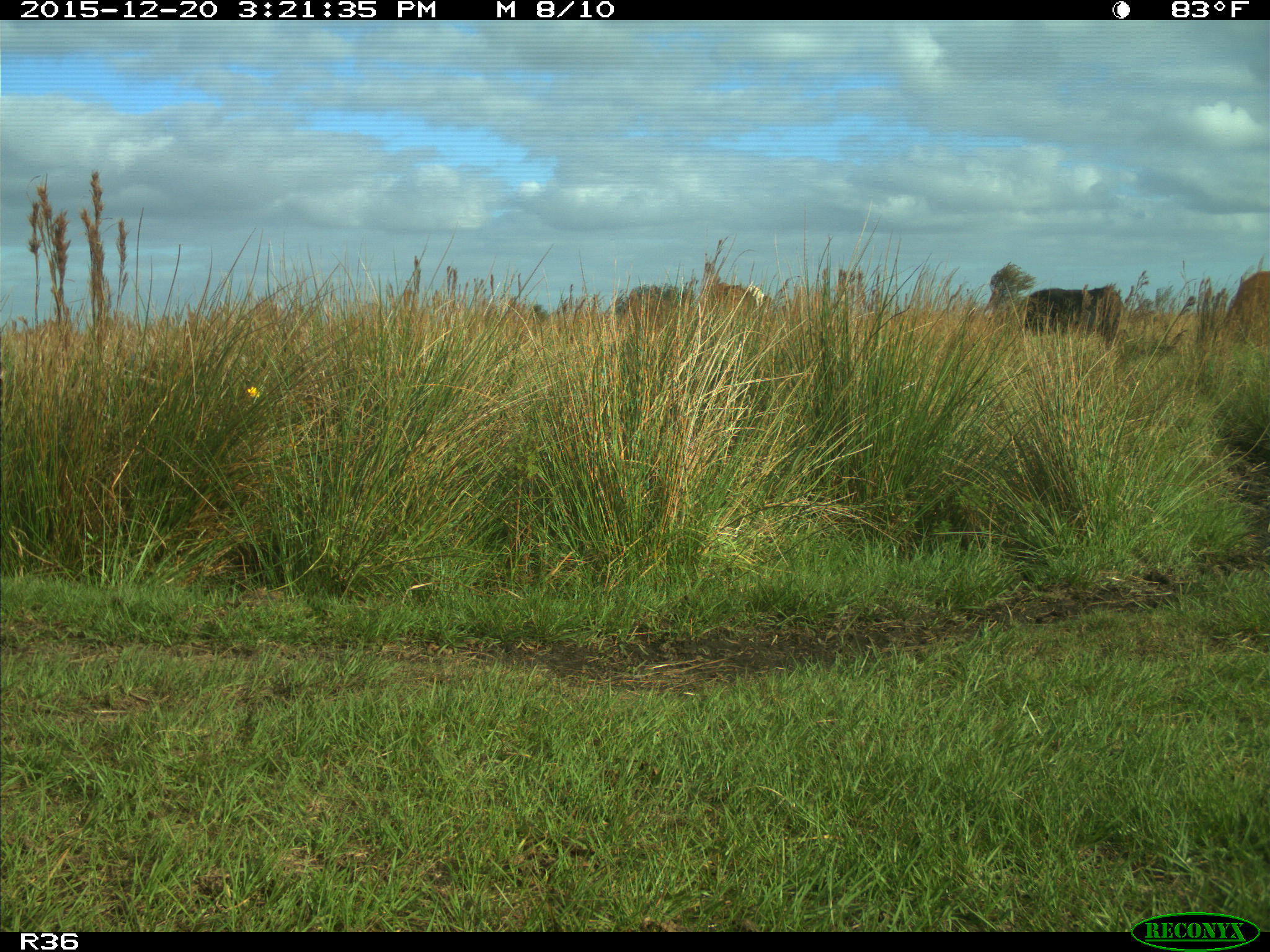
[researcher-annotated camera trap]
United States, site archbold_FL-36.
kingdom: Animalia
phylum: Chordata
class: Mammalia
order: Artiodactyla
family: Bovidae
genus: Bos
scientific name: Bos taurus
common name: domestic cow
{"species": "Bos taurus (domestic cow)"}